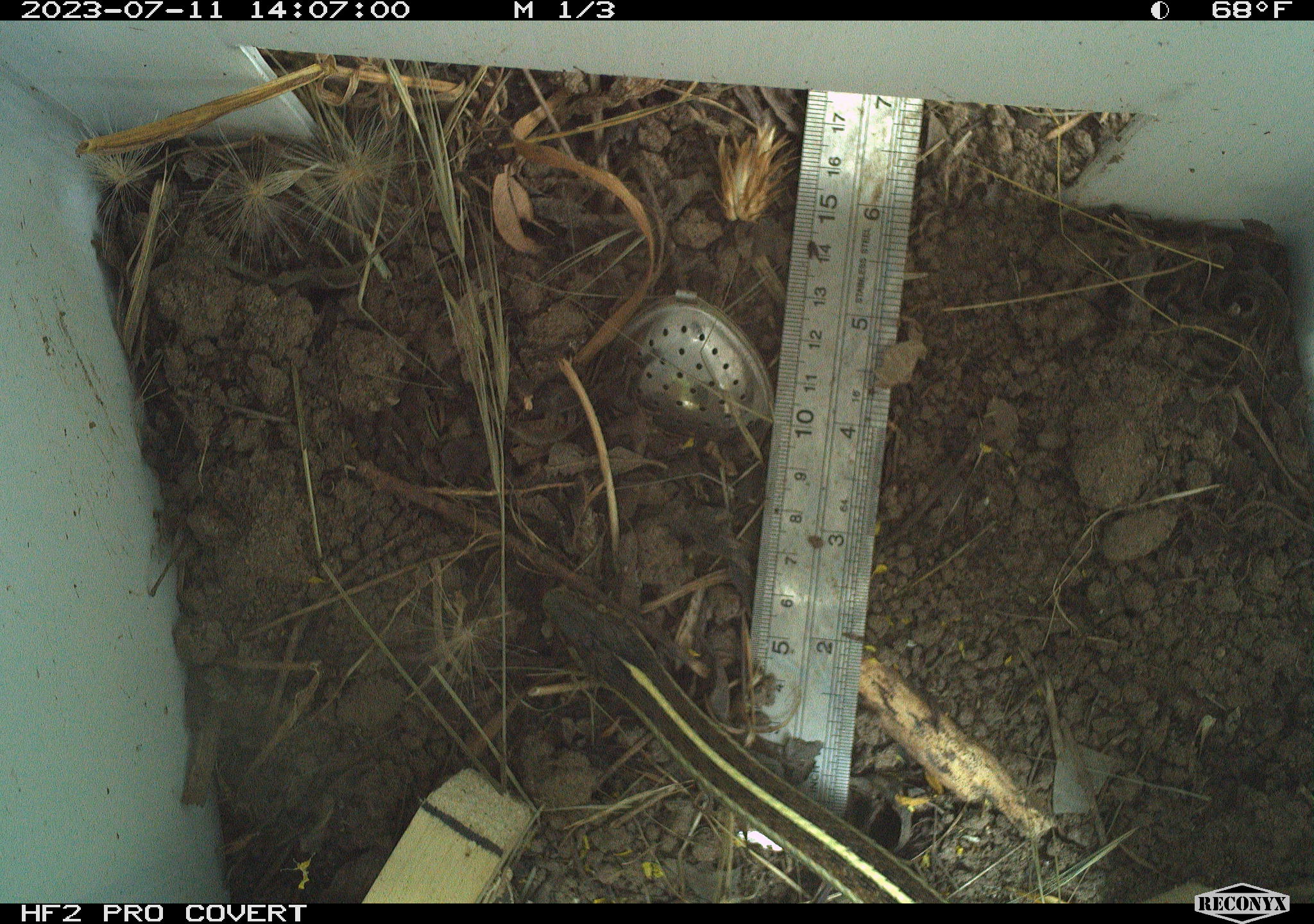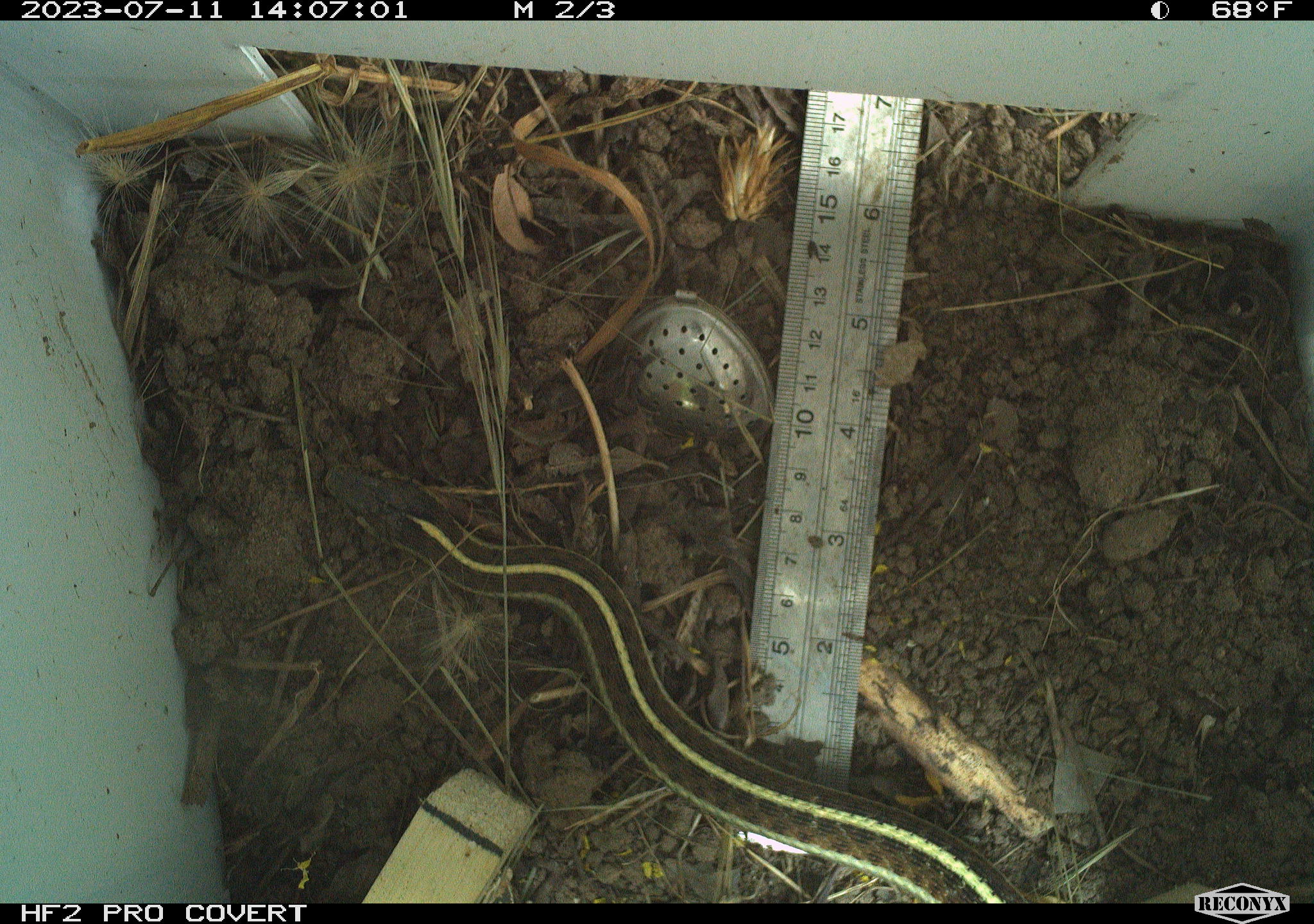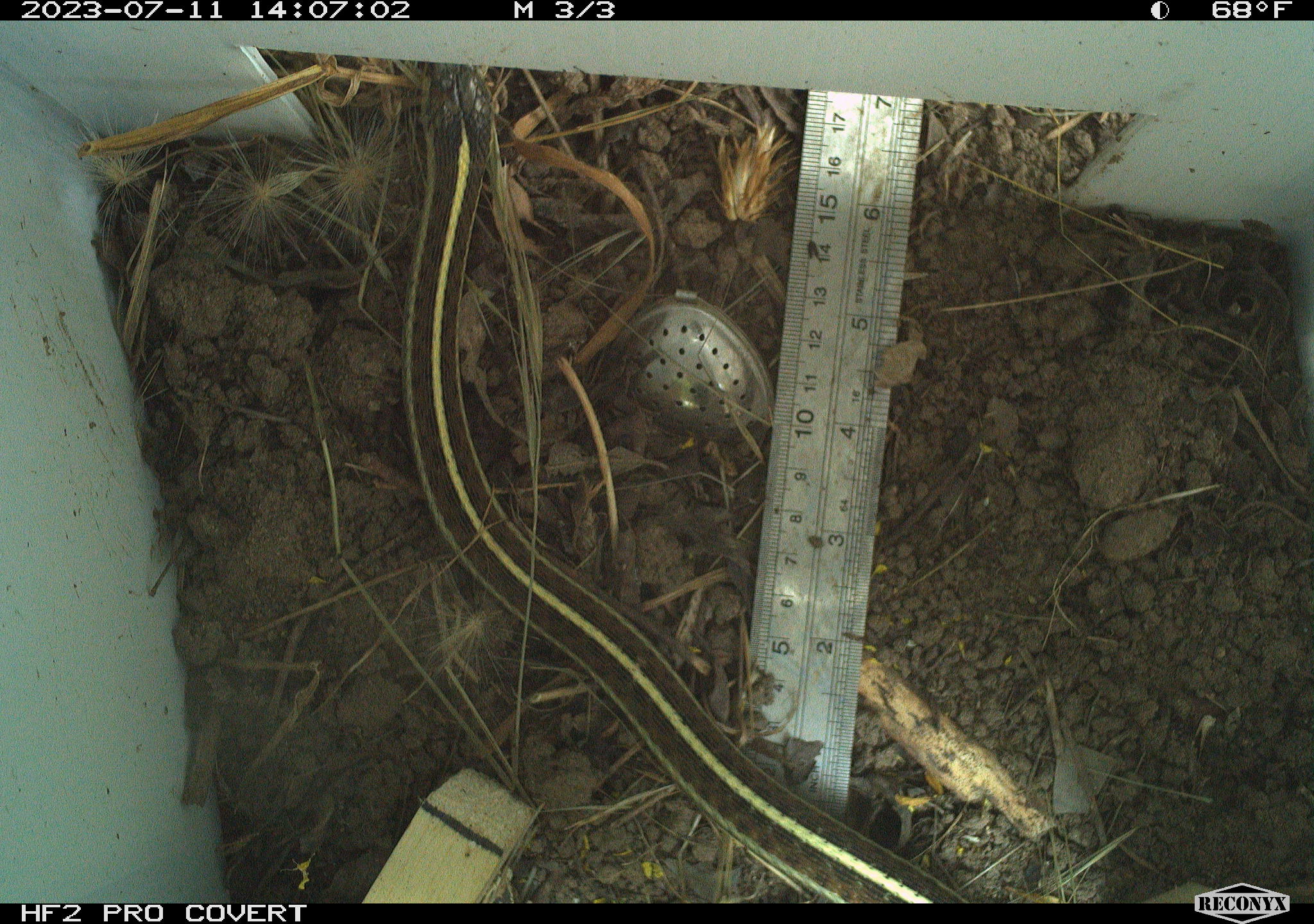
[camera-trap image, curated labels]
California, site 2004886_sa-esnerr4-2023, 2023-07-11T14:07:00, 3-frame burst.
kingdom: Animalia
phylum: Chordata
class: Reptilia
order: Squamata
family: Colubridae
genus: Thamnophis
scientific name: Thamnophis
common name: american gartersnakes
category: thamnophis species